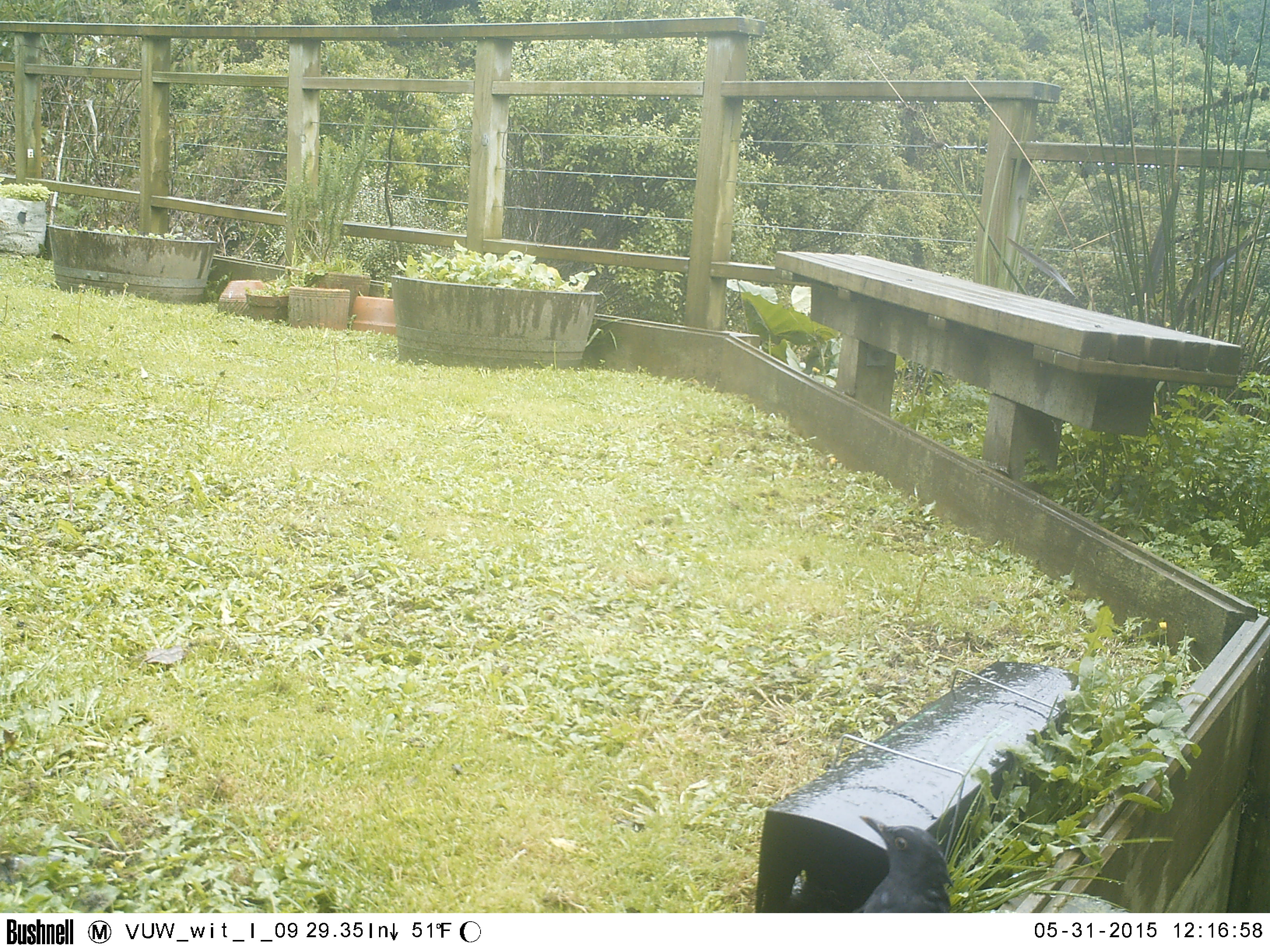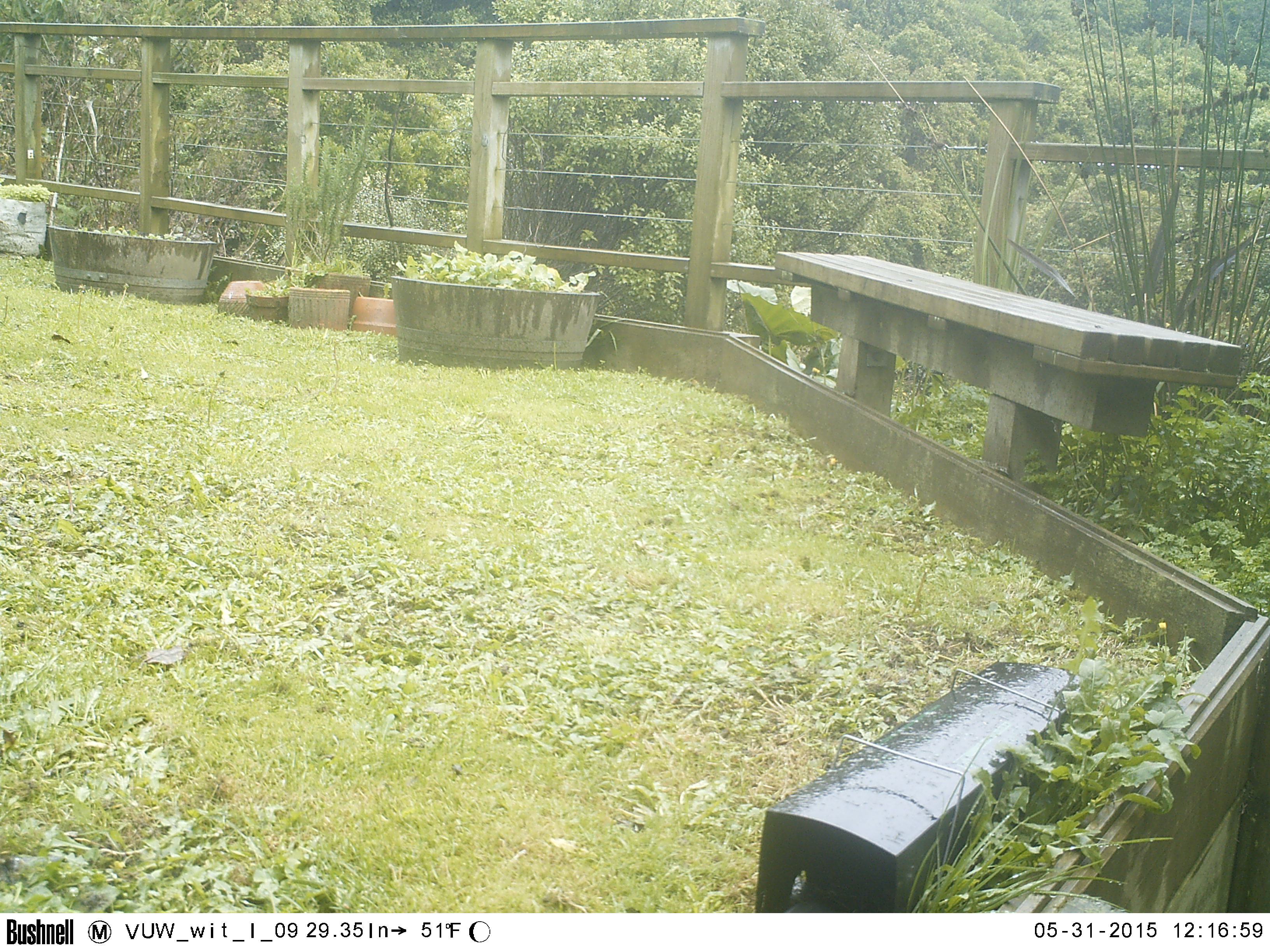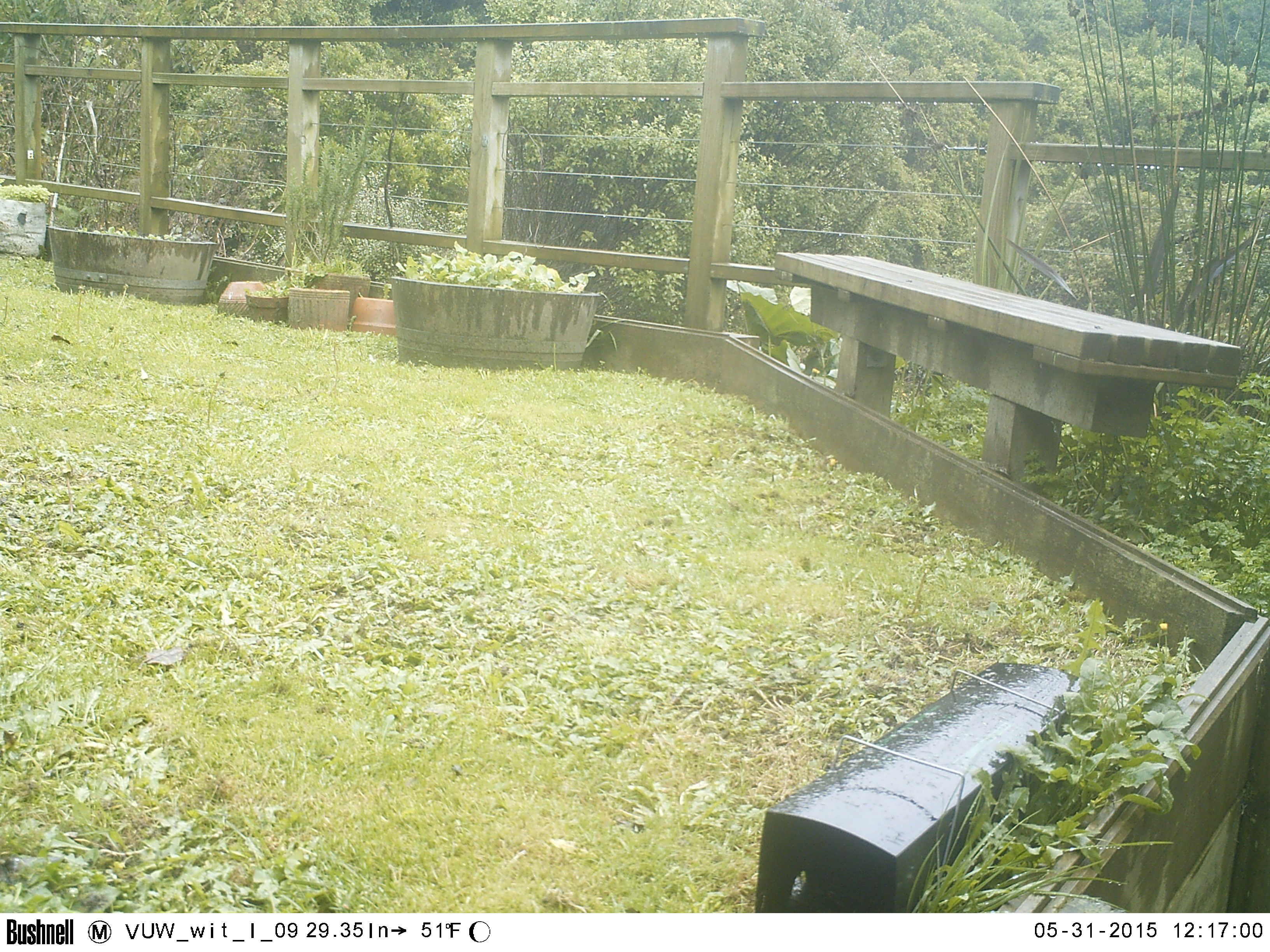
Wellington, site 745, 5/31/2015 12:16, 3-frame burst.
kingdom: Animalia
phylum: Chordata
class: Aves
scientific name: Aves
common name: bird